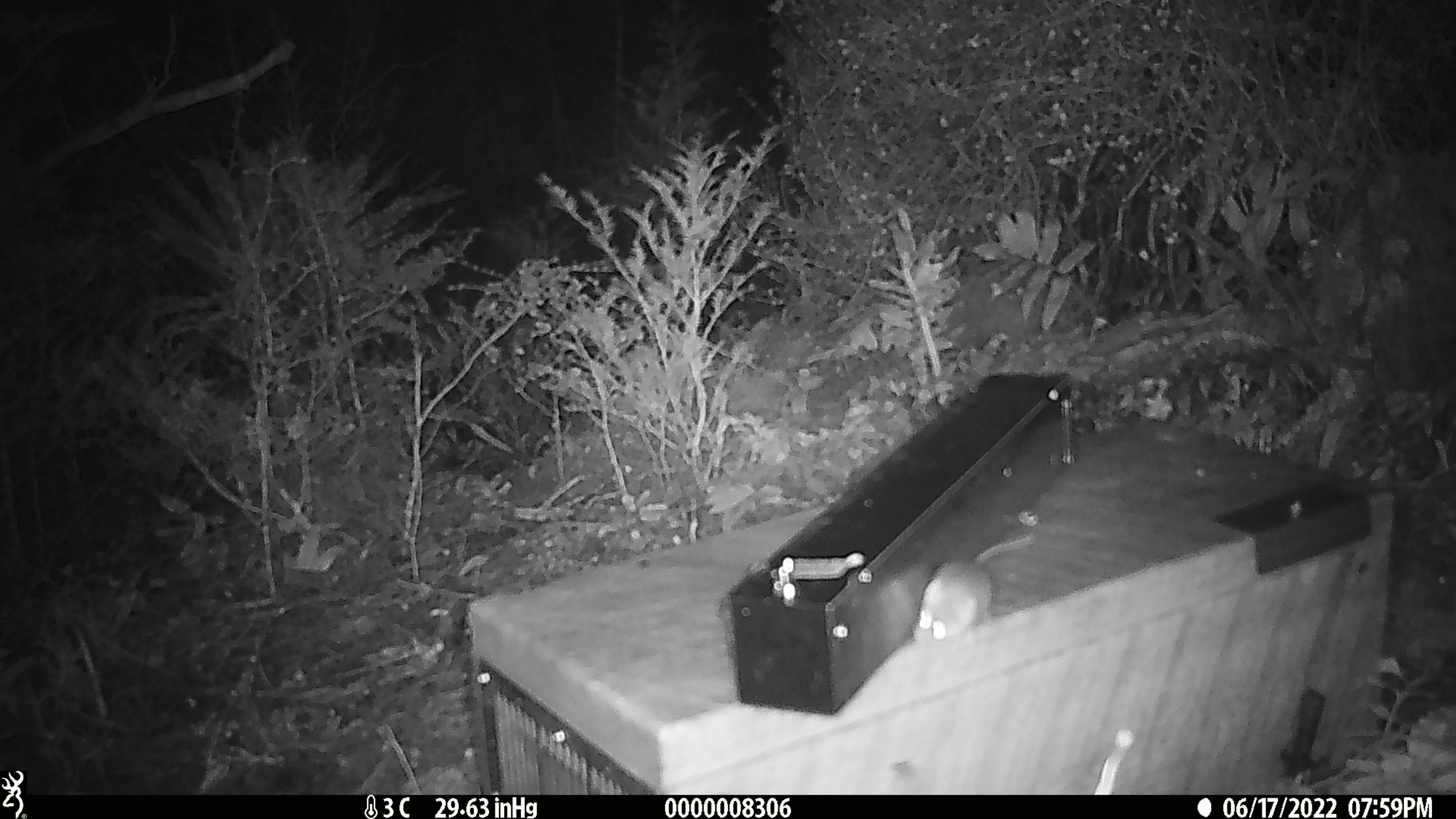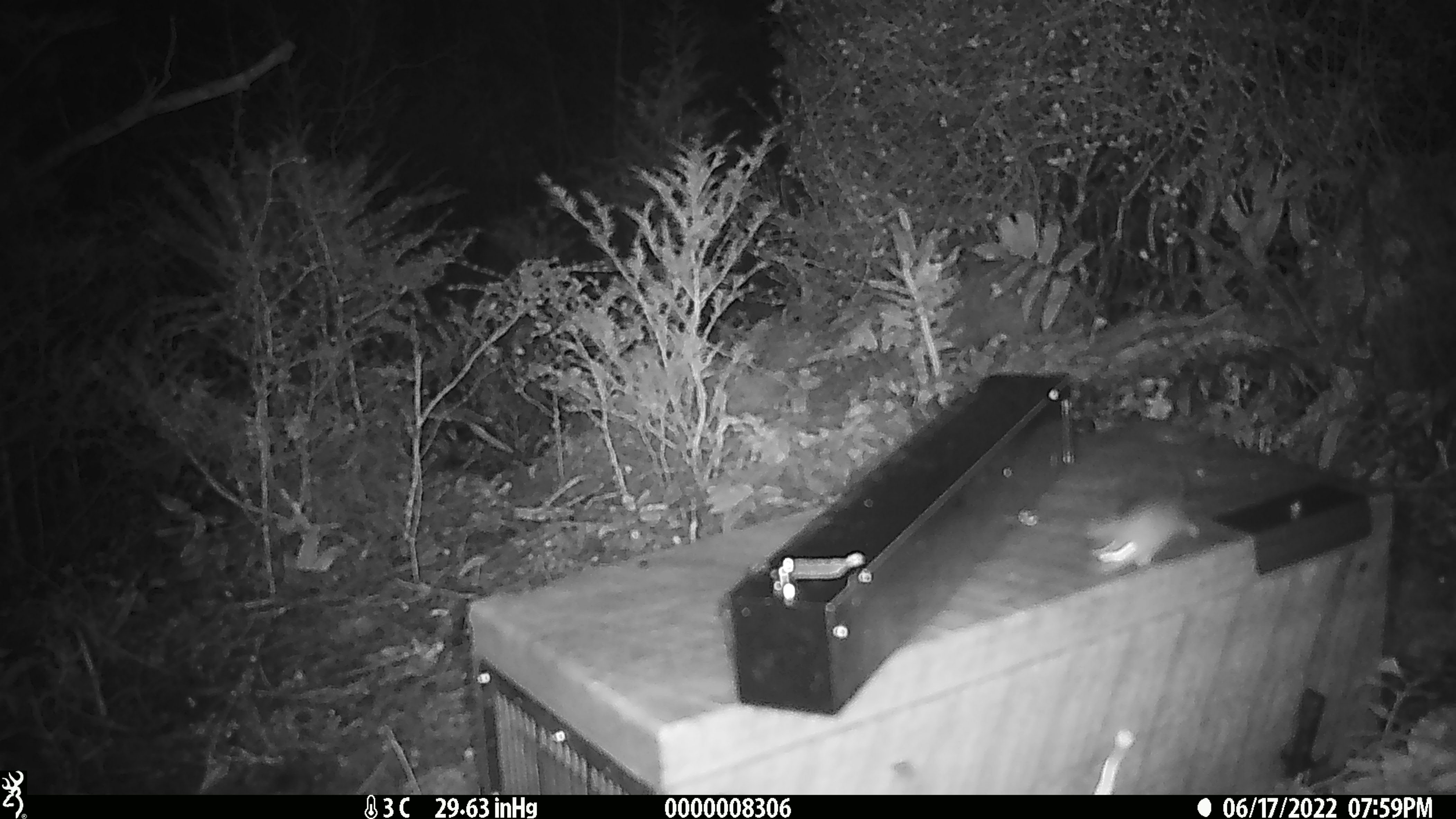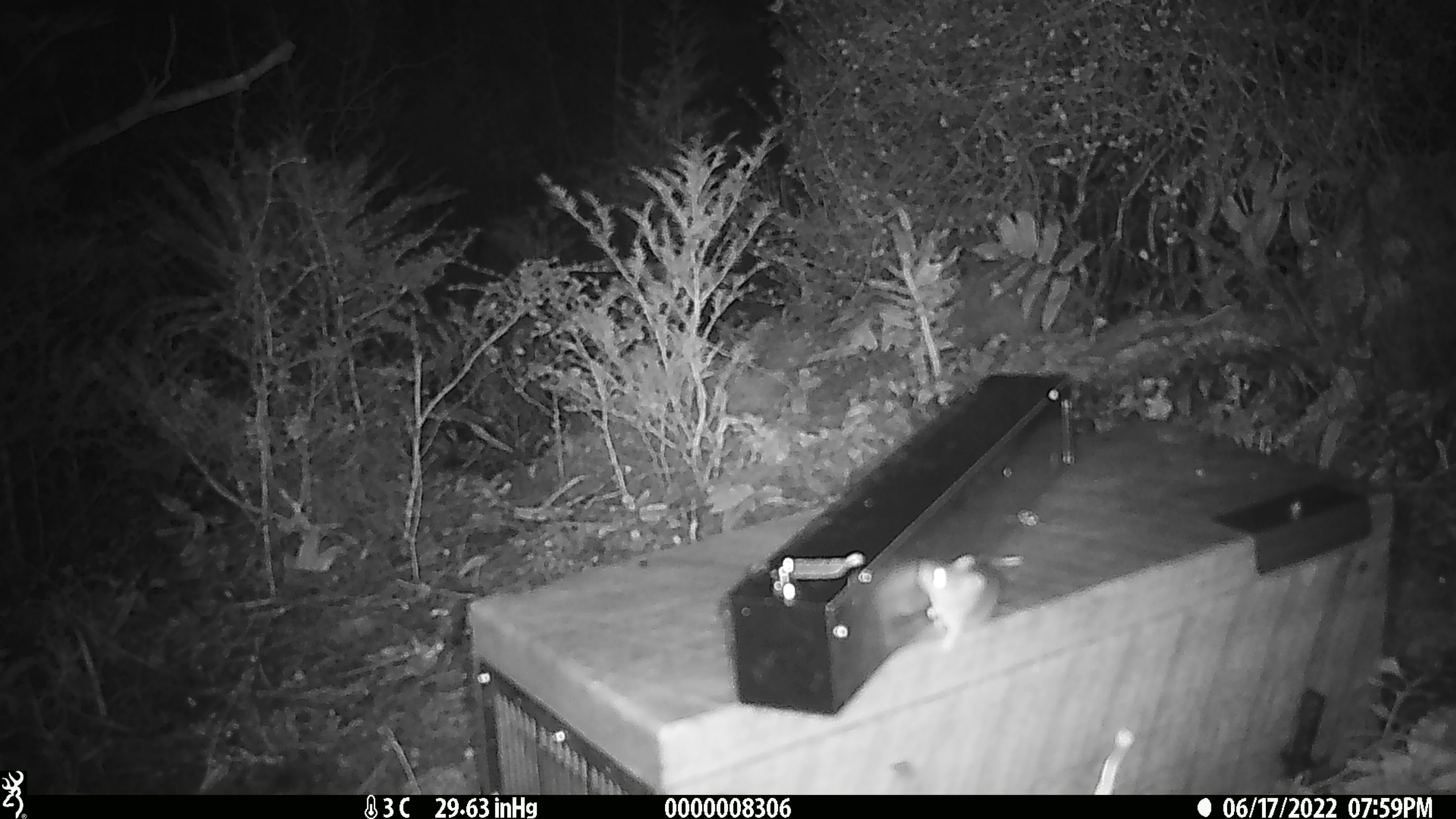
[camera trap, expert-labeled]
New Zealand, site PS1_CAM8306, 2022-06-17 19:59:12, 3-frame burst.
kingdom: Animalia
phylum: Chordata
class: Mammalia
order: Rodentia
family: Muridae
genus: Mus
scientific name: Mus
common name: mouse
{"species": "mouse (Mus)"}